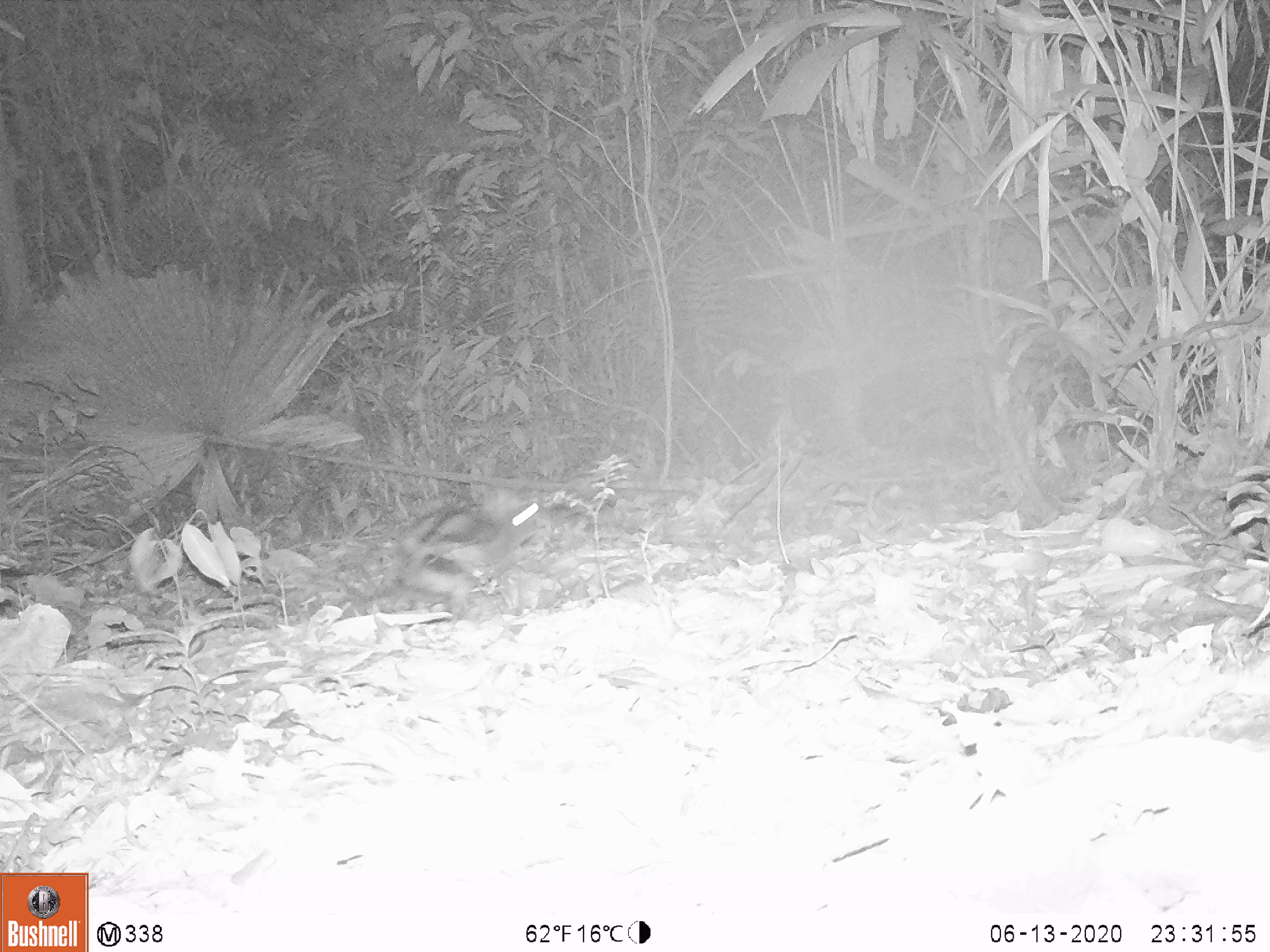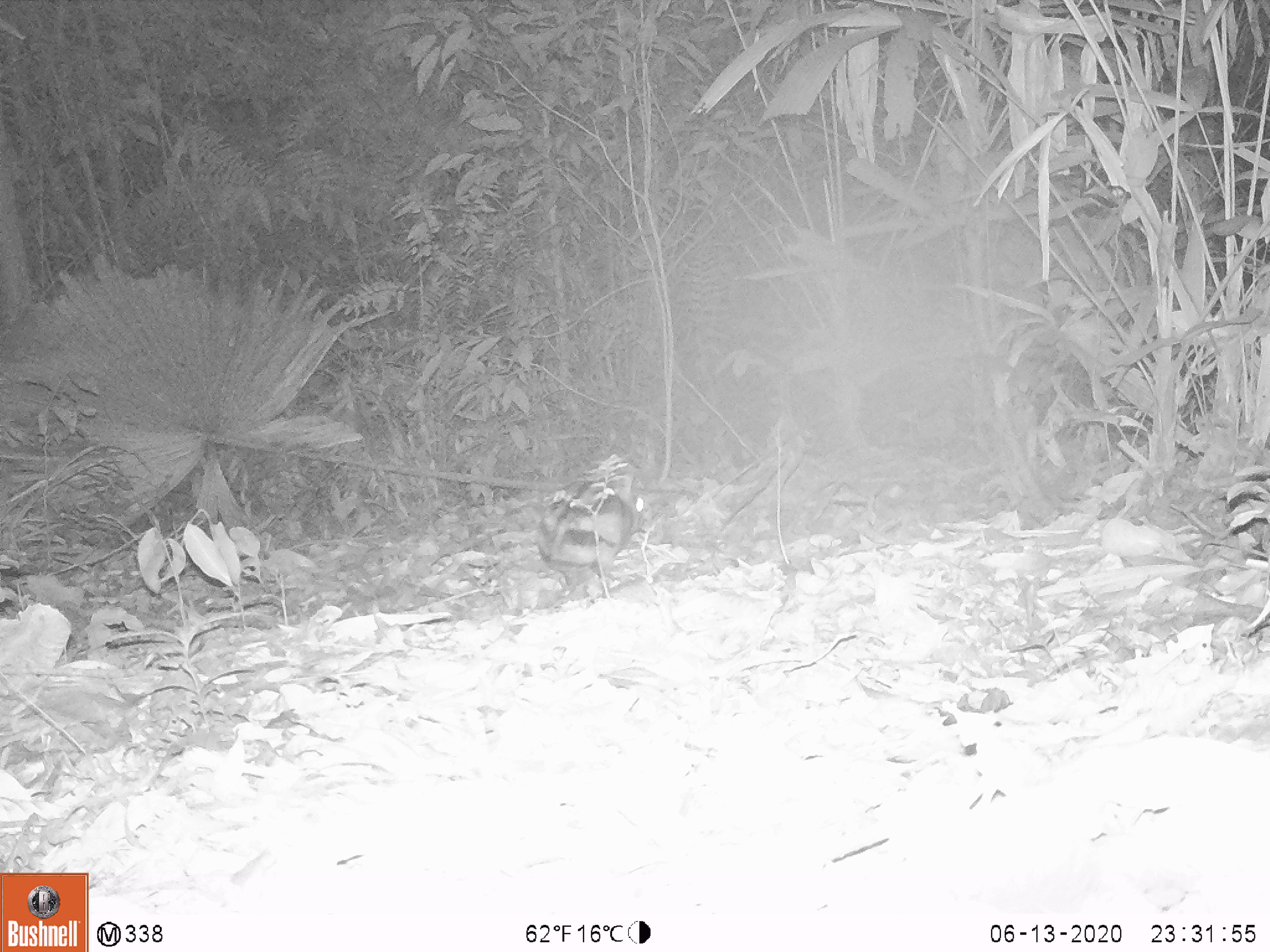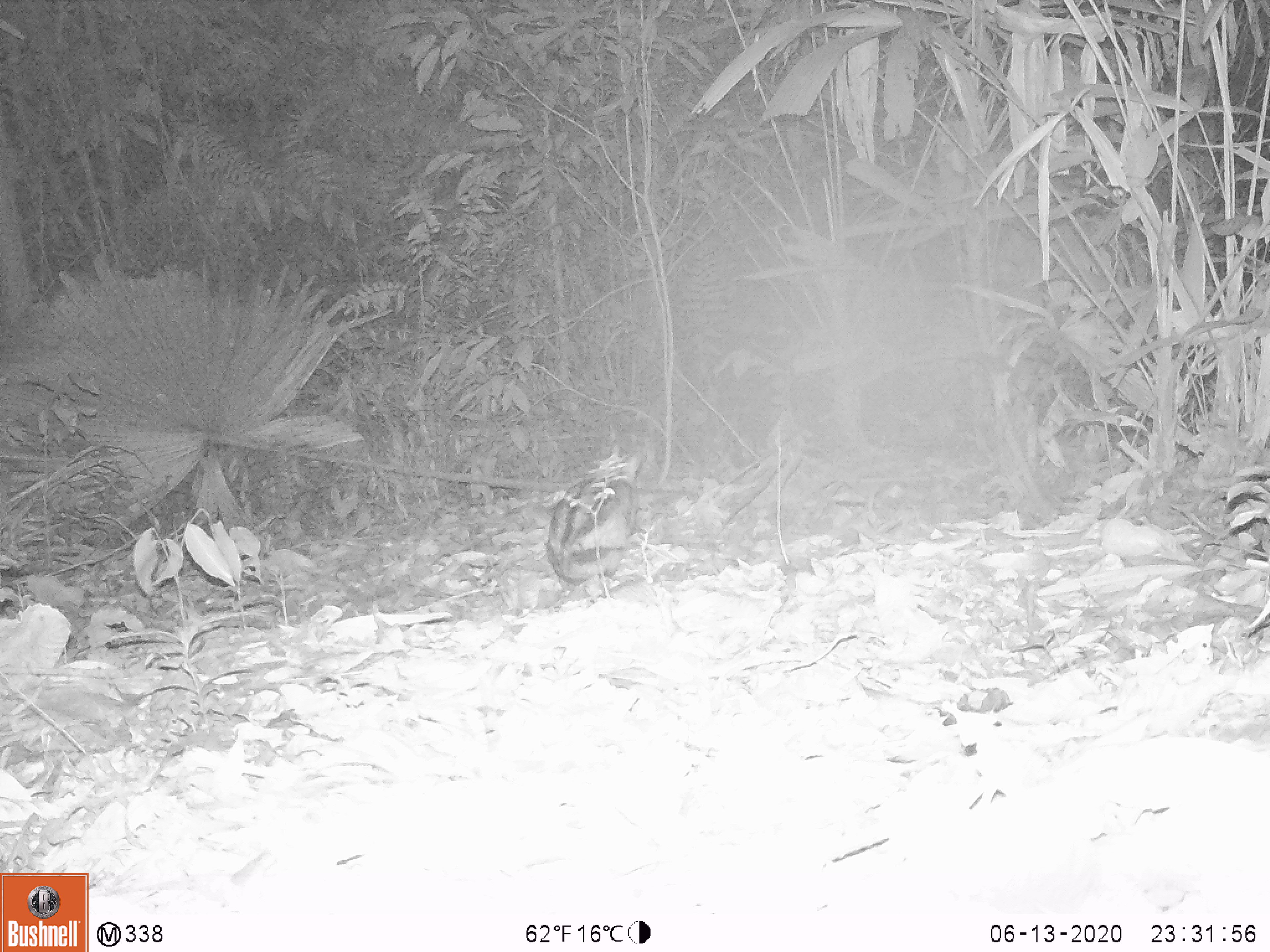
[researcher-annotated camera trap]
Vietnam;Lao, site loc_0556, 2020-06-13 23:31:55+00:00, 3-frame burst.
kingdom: Animalia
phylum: Chordata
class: Mammalia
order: Lagomorpha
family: Leporidae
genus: Nesolagus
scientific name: Nesolagus timminsi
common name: annamite striped rabbit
Annamite striped rabbit (Nesolagus timminsi). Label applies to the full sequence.